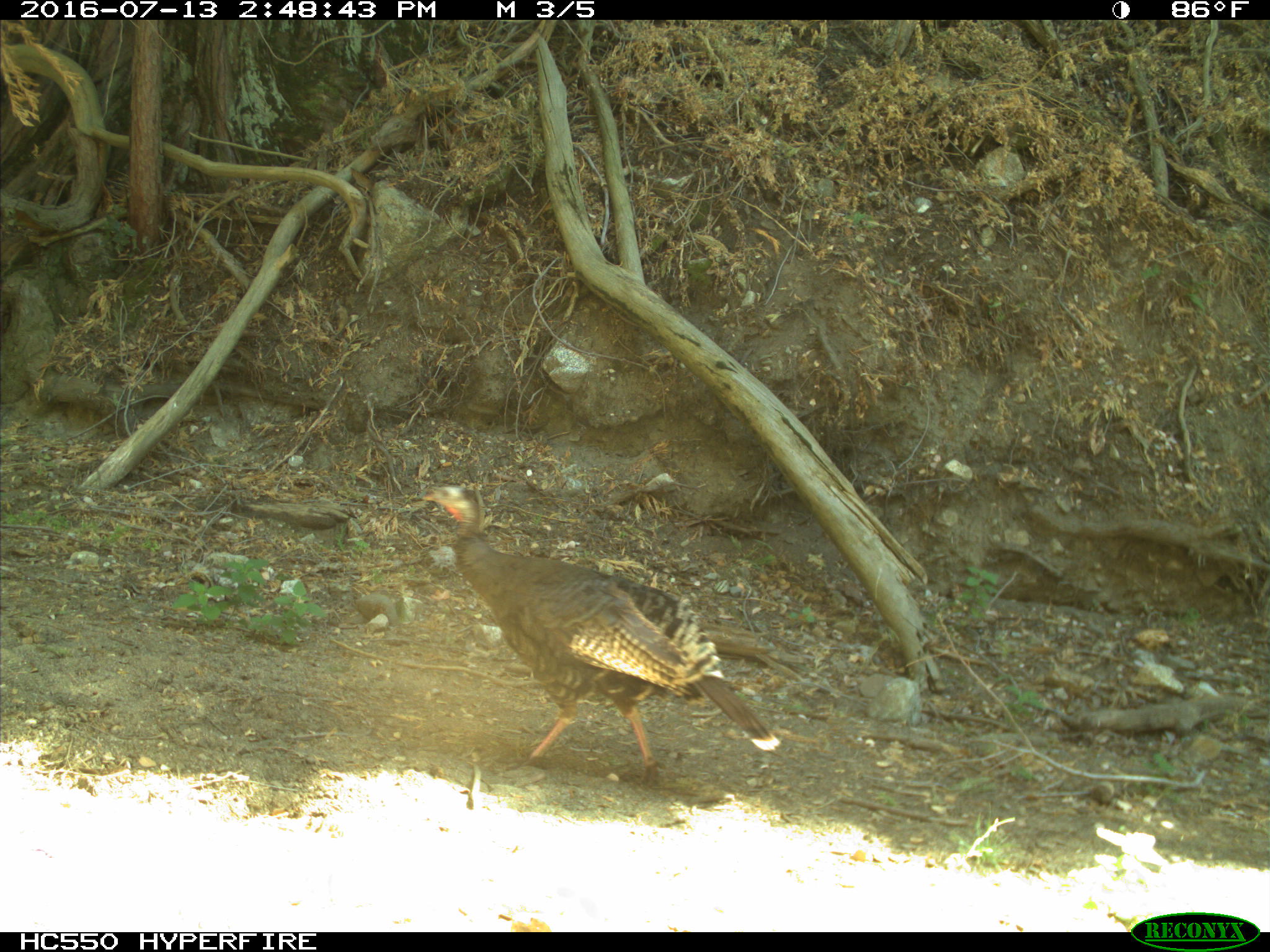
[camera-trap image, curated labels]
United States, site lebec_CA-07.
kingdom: Animalia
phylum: Chordata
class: Aves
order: Galliformes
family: Phasianidae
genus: Meleagris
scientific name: Meleagris gallopavo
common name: wild turkey